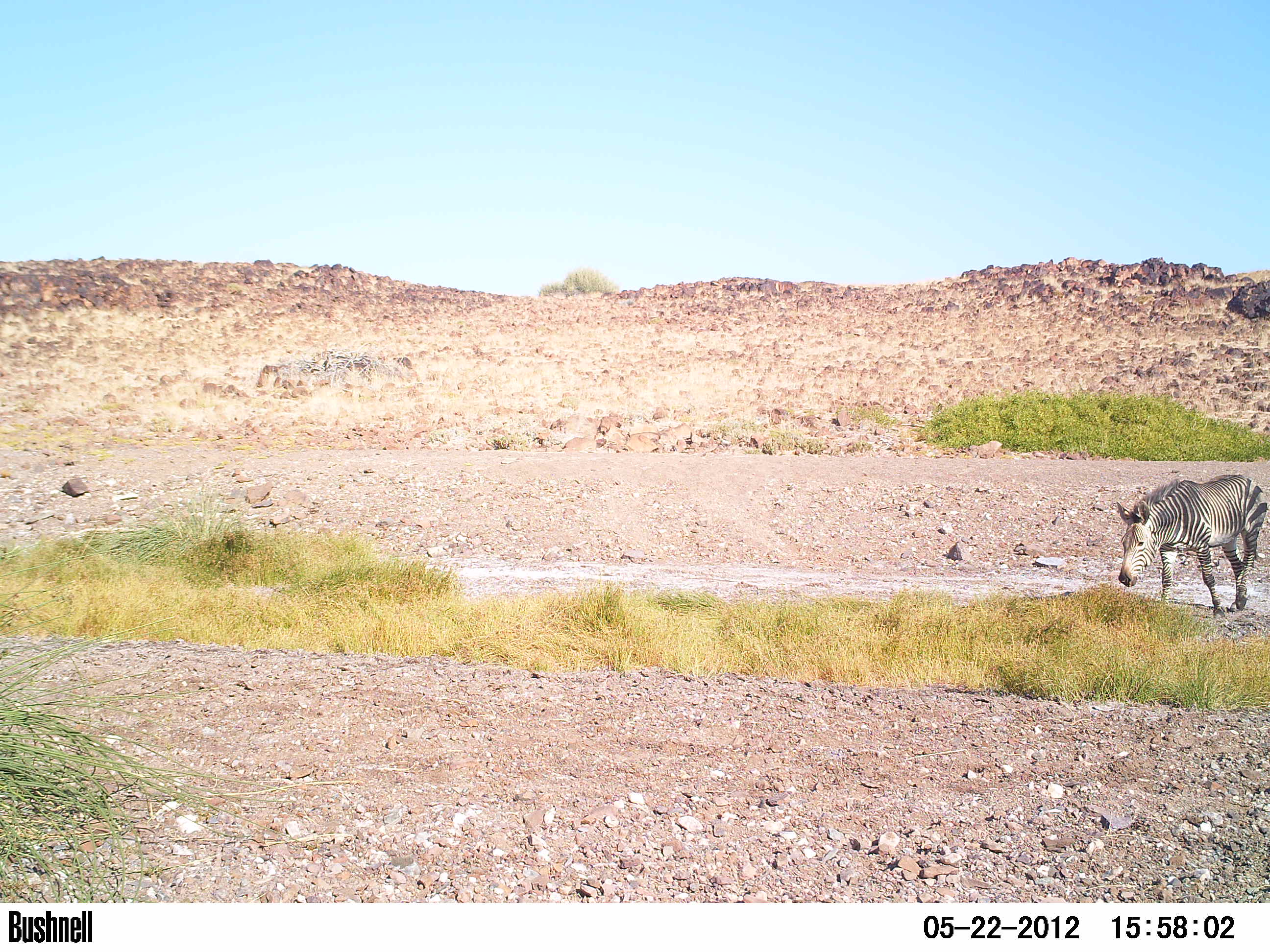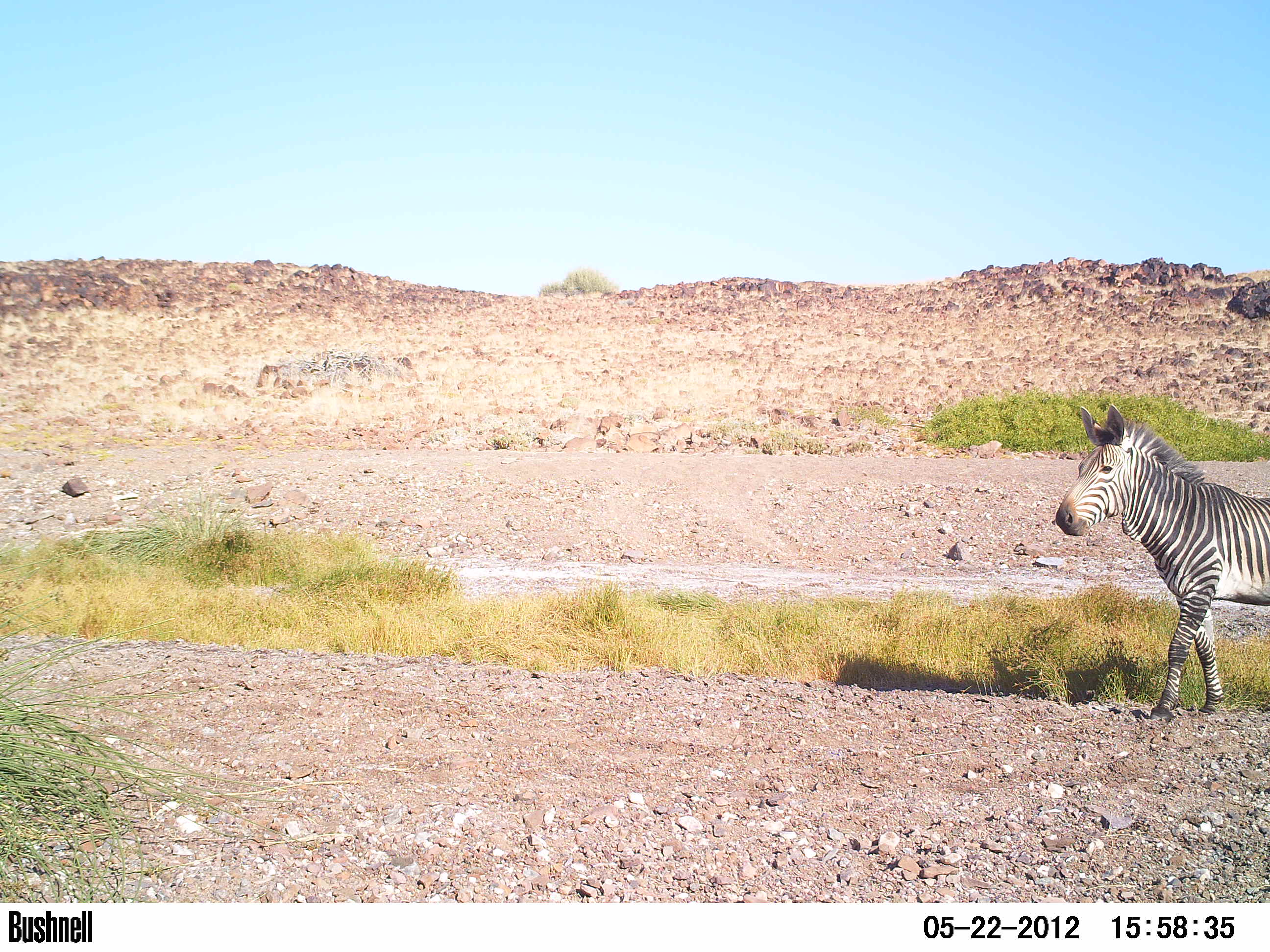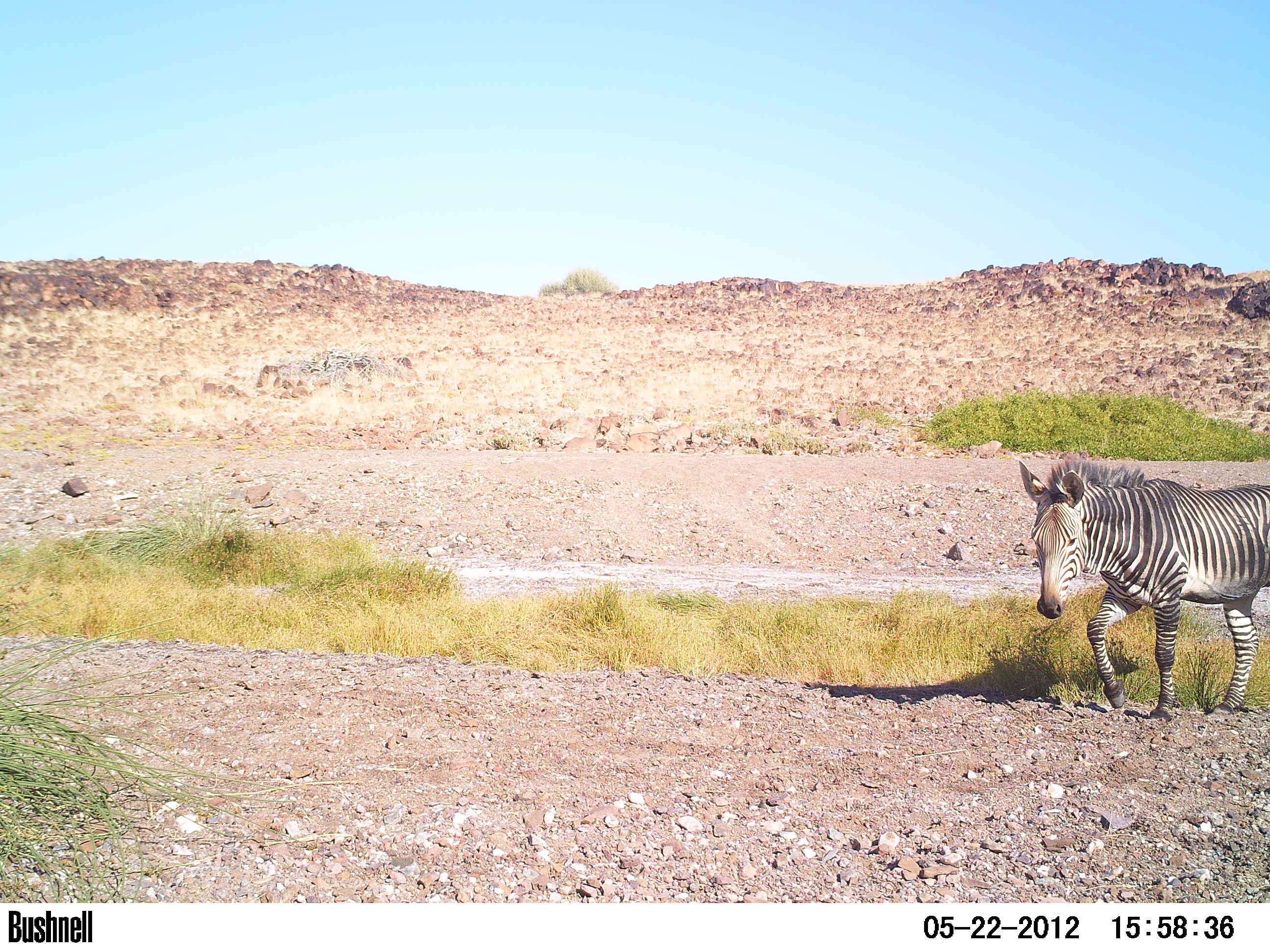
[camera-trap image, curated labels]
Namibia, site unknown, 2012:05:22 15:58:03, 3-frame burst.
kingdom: Animalia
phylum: Chordata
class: Mammalia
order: Perissodactyla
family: Equidae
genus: Equus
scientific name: Equus zebra hartmannae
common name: hartmann's mountain zebra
Equus zebra hartmannae (hartmann's mountain zebra).